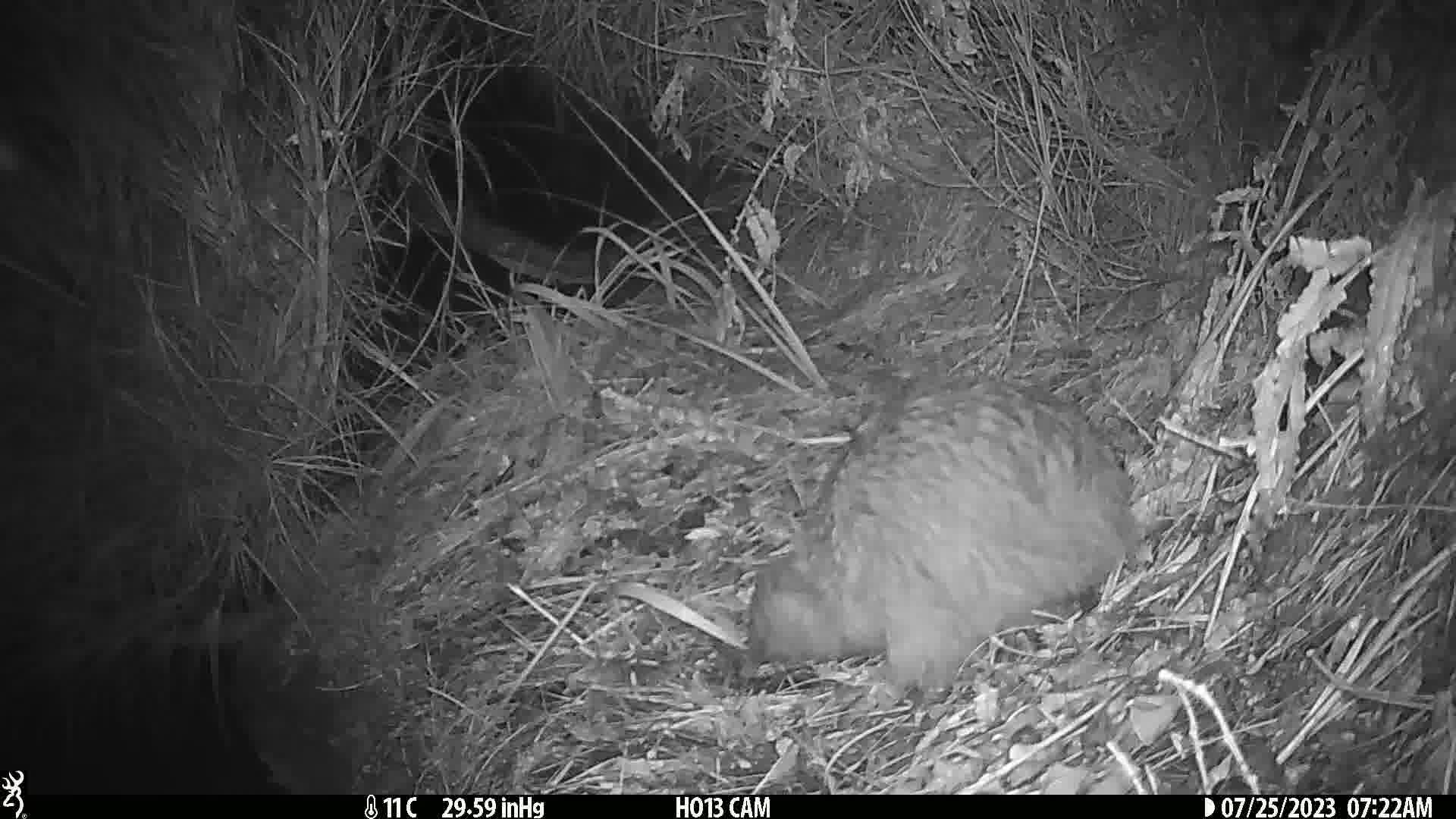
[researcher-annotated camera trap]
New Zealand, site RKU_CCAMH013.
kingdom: Animalia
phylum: Chordata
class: Aves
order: Apterygiformes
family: Apterygidae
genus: Apteryx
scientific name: Apteryx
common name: kiwi